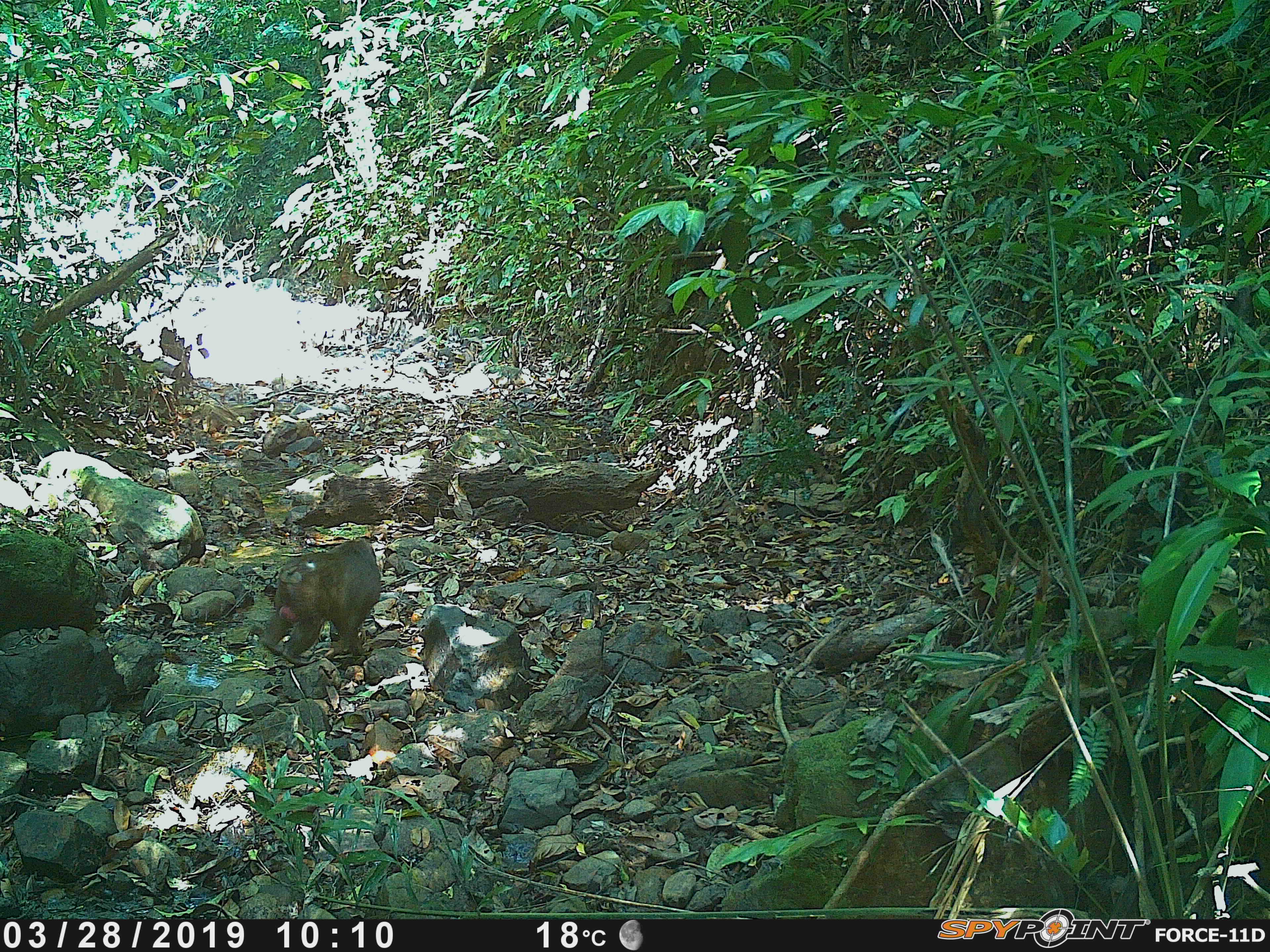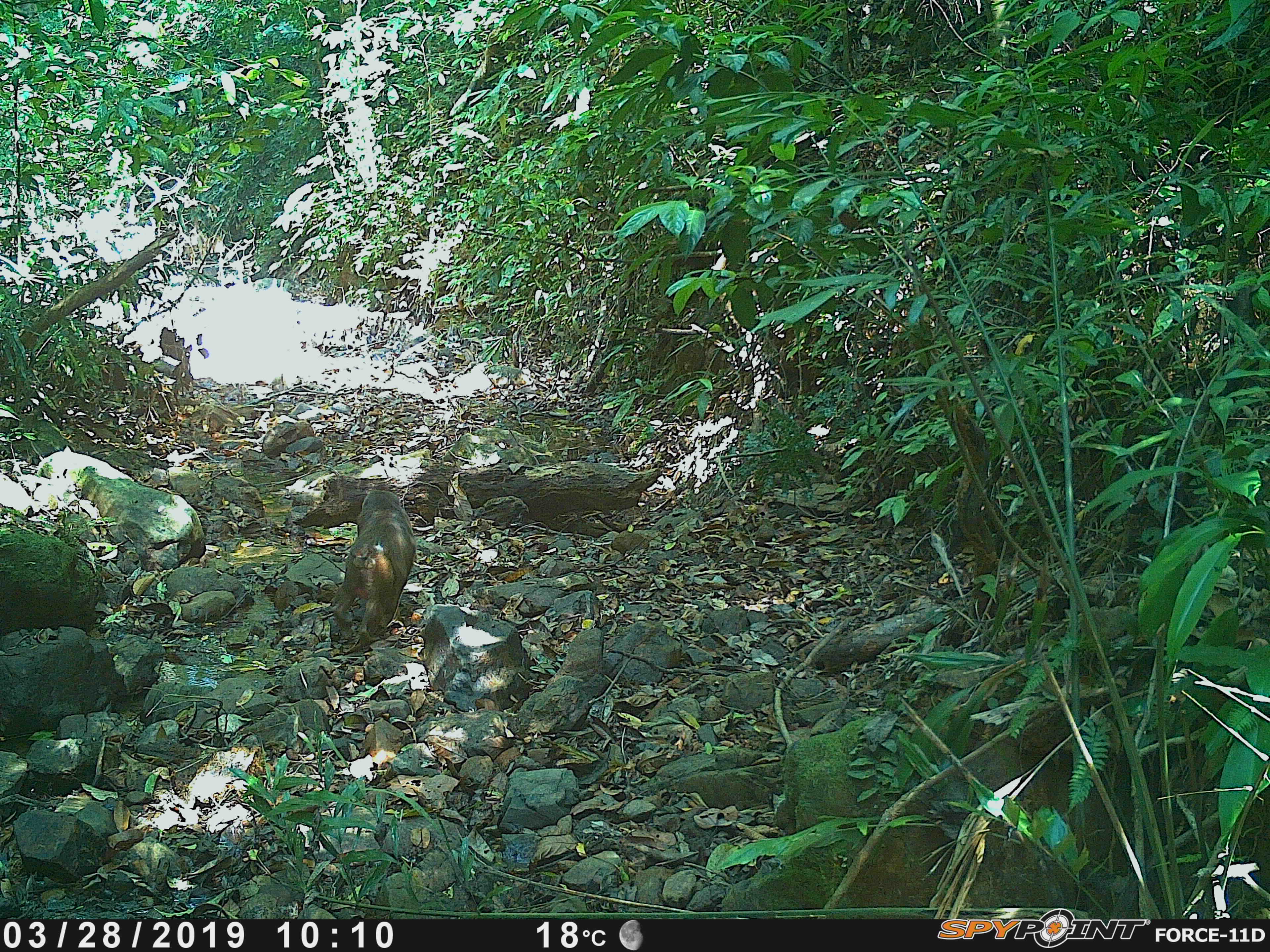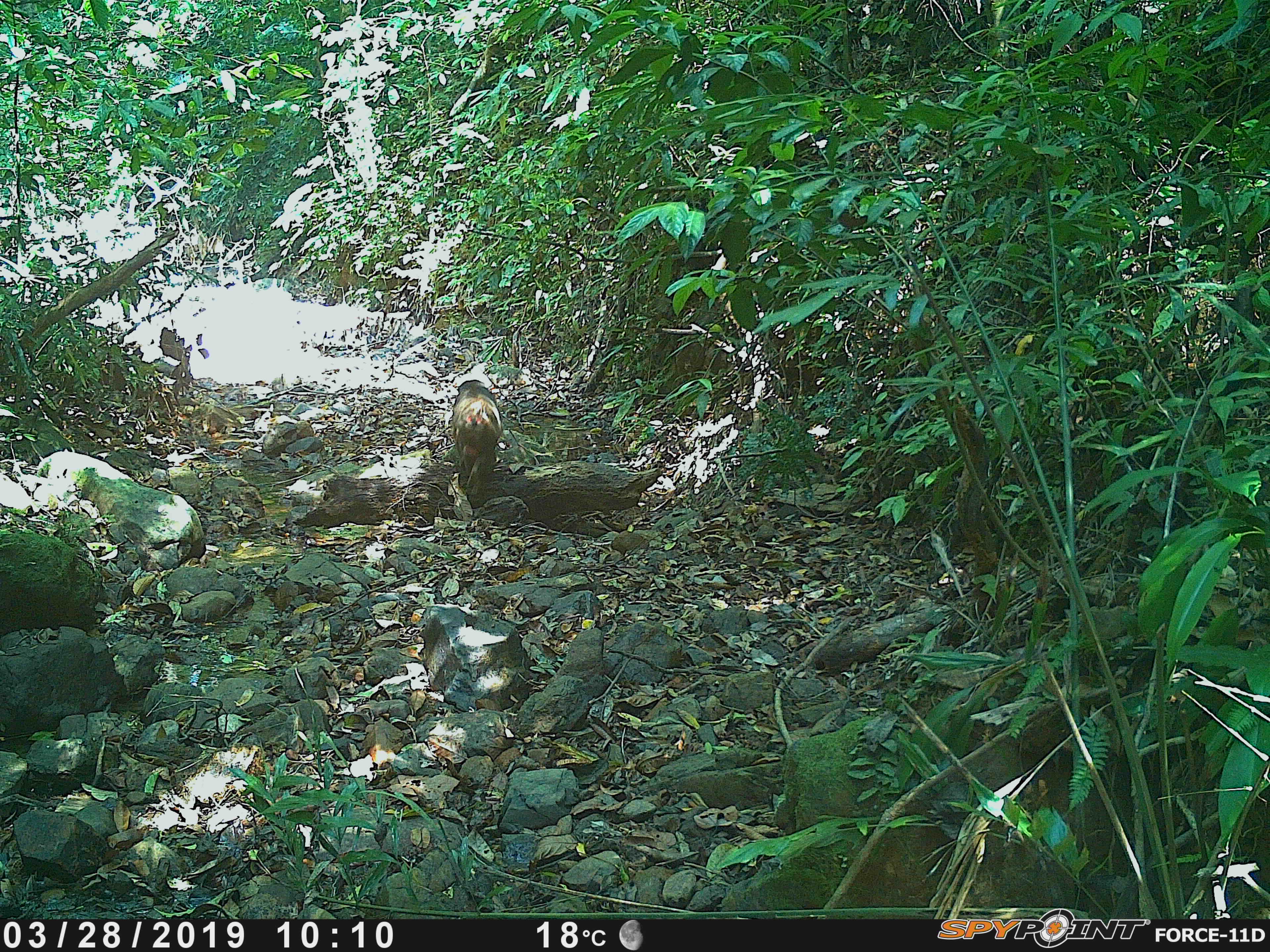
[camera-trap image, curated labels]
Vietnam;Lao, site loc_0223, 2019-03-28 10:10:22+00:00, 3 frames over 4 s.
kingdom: Animalia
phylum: Chordata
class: Mammalia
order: Primates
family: Cercopithecidae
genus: Macaca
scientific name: Macaca arctoides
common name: stump-tailed macaque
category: stump tailed macaque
Stump tailed macaque (stump-tailed macaque) (Macaca arctoides). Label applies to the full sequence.